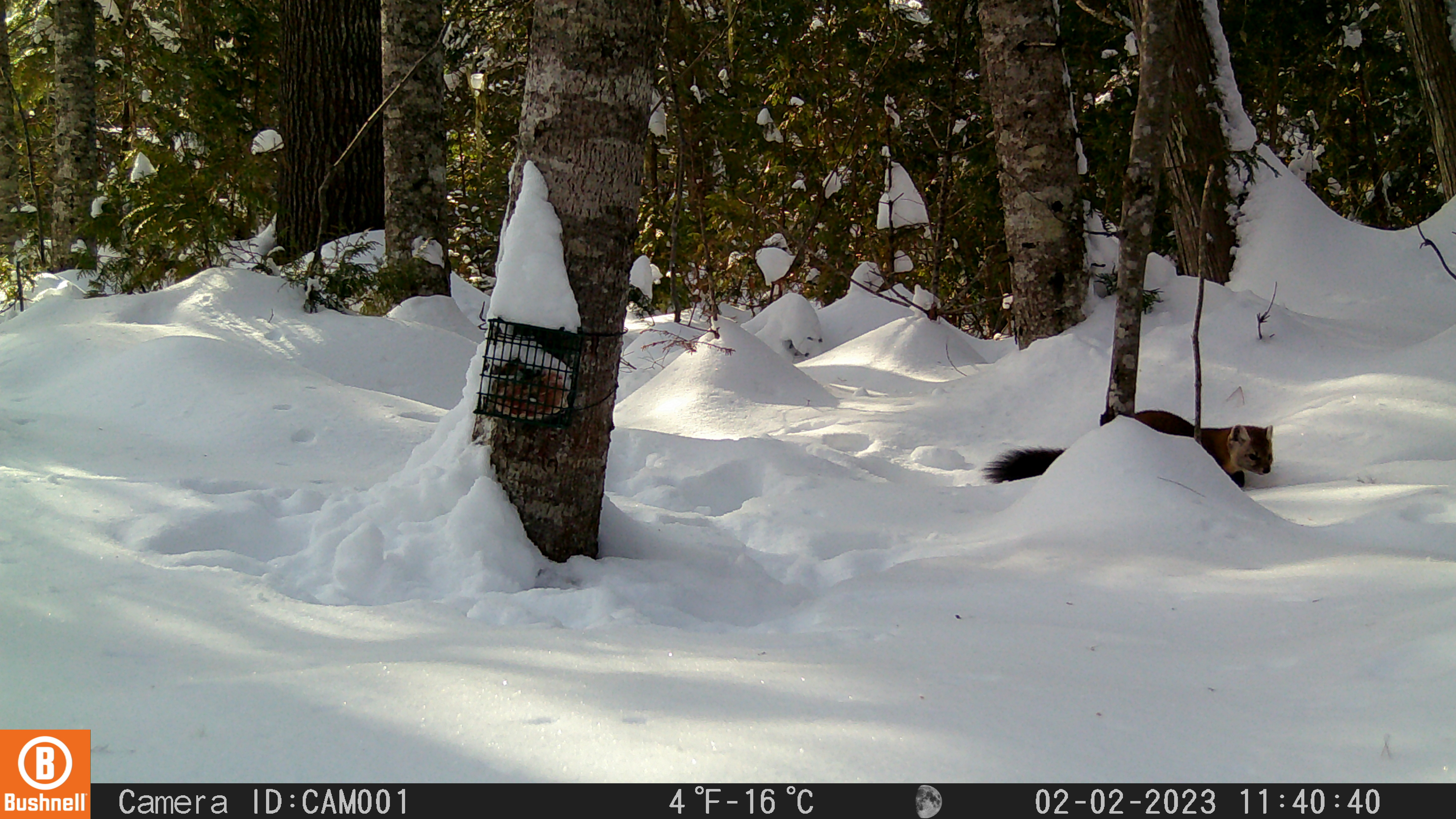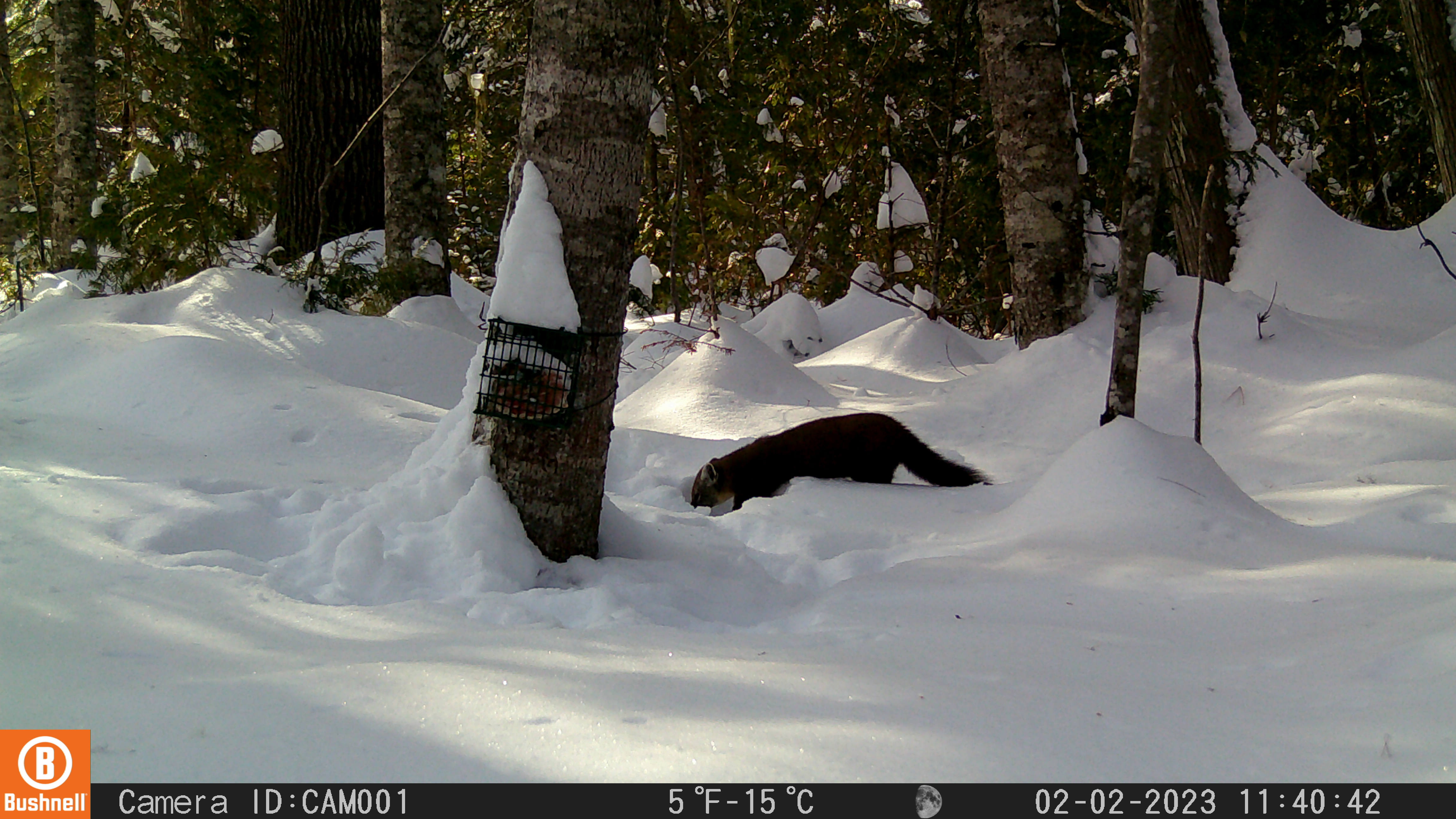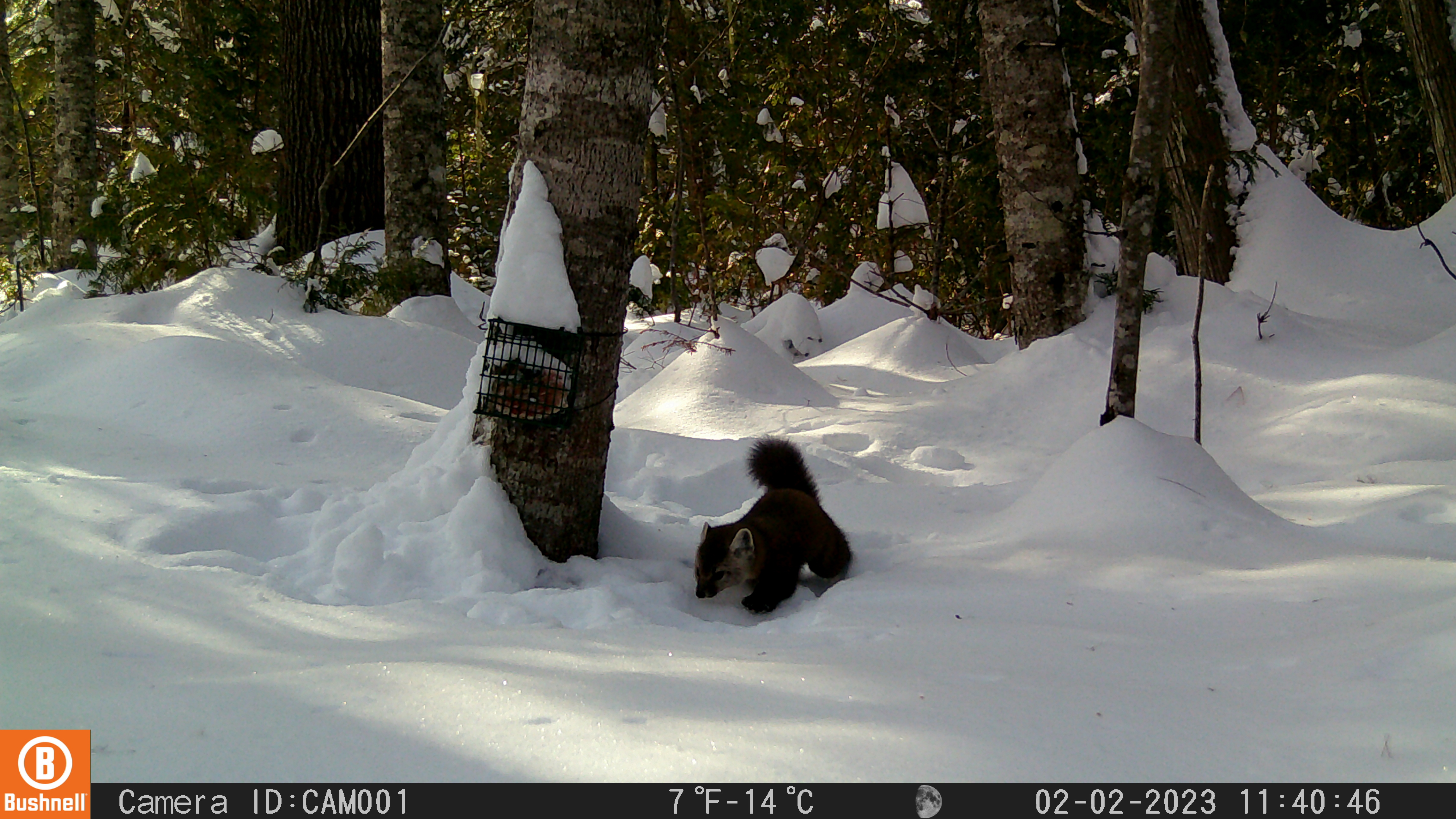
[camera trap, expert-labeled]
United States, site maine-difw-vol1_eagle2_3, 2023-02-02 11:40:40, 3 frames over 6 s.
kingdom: Animalia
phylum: Chordata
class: Mammalia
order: Carnivora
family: Mustelidae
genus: Martes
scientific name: Martes americana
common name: american marten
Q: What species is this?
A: American marten (Martes americana).